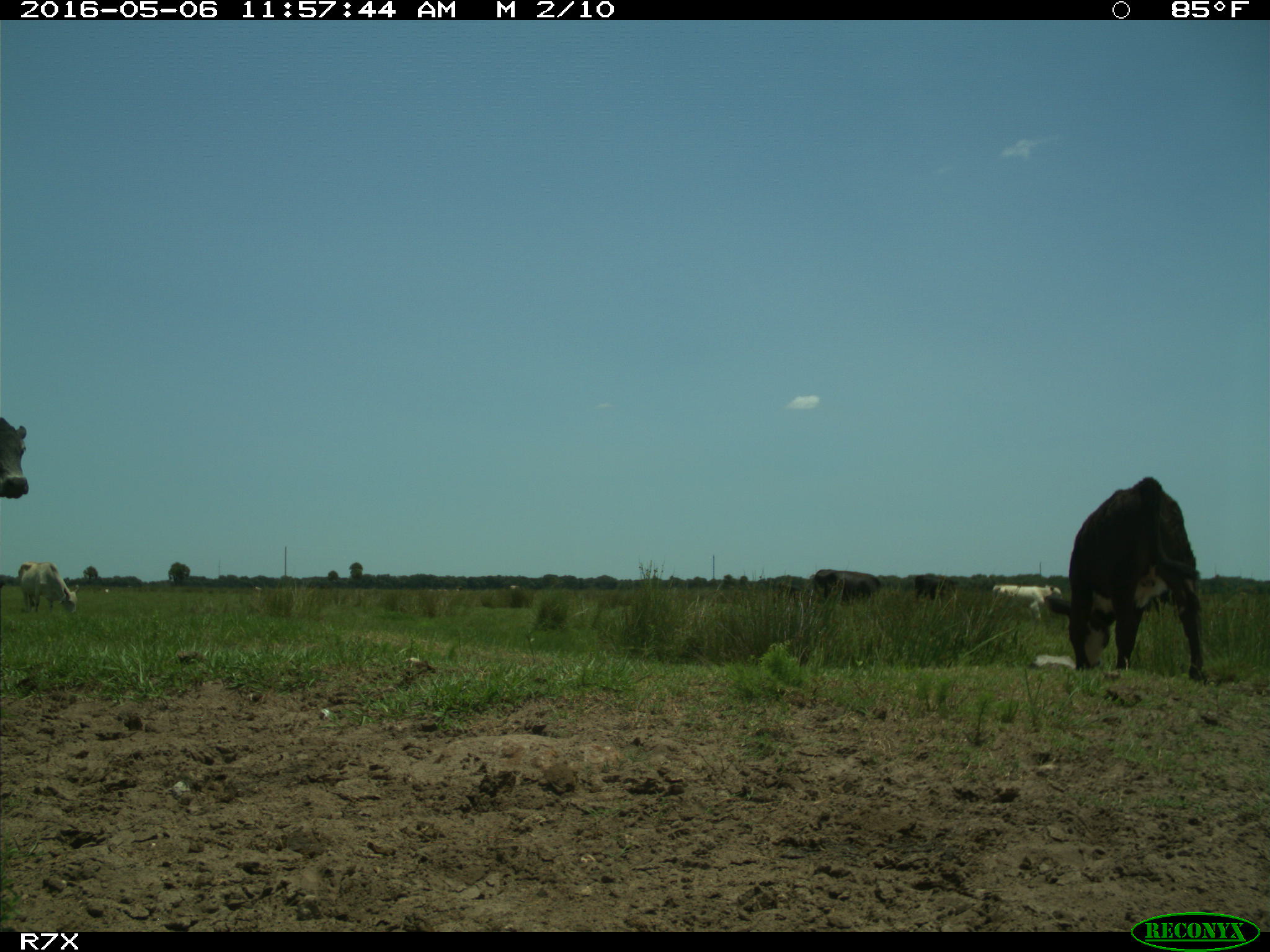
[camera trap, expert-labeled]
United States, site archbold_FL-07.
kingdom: Animalia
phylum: Chordata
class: Mammalia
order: Artiodactyla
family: Bovidae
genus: Bos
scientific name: Bos taurus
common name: domestic cow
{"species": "Bos taurus (domestic cow)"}